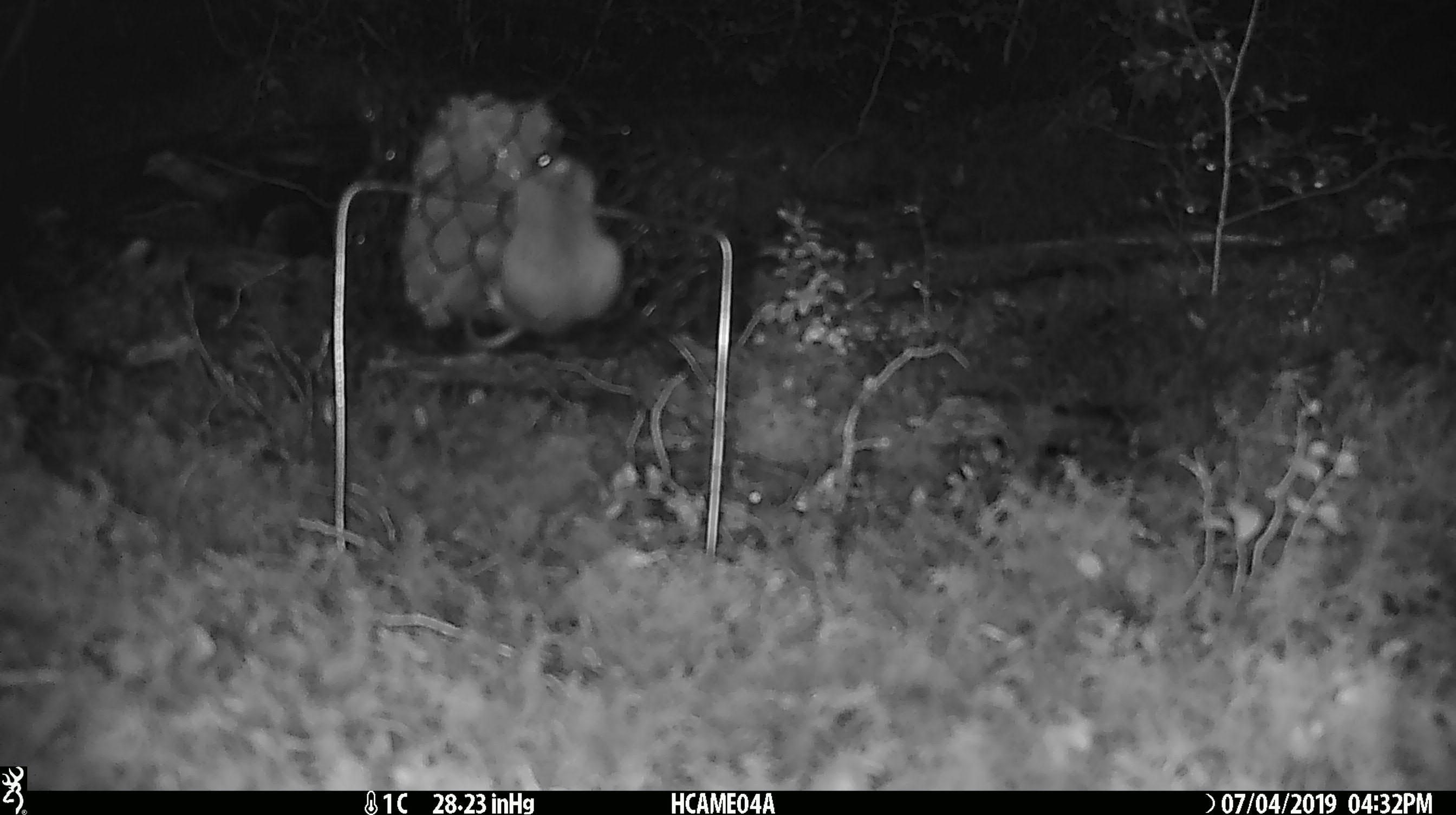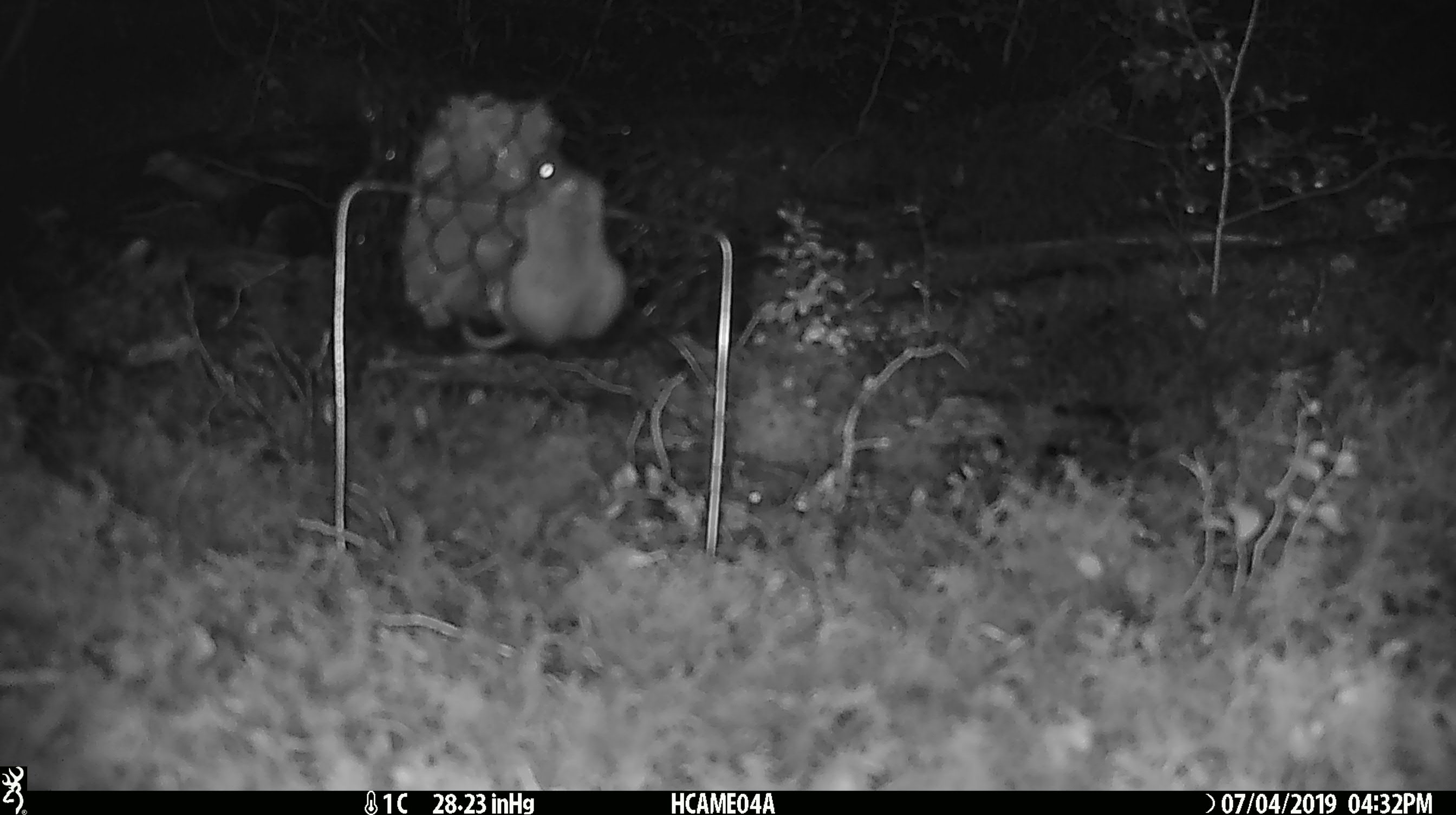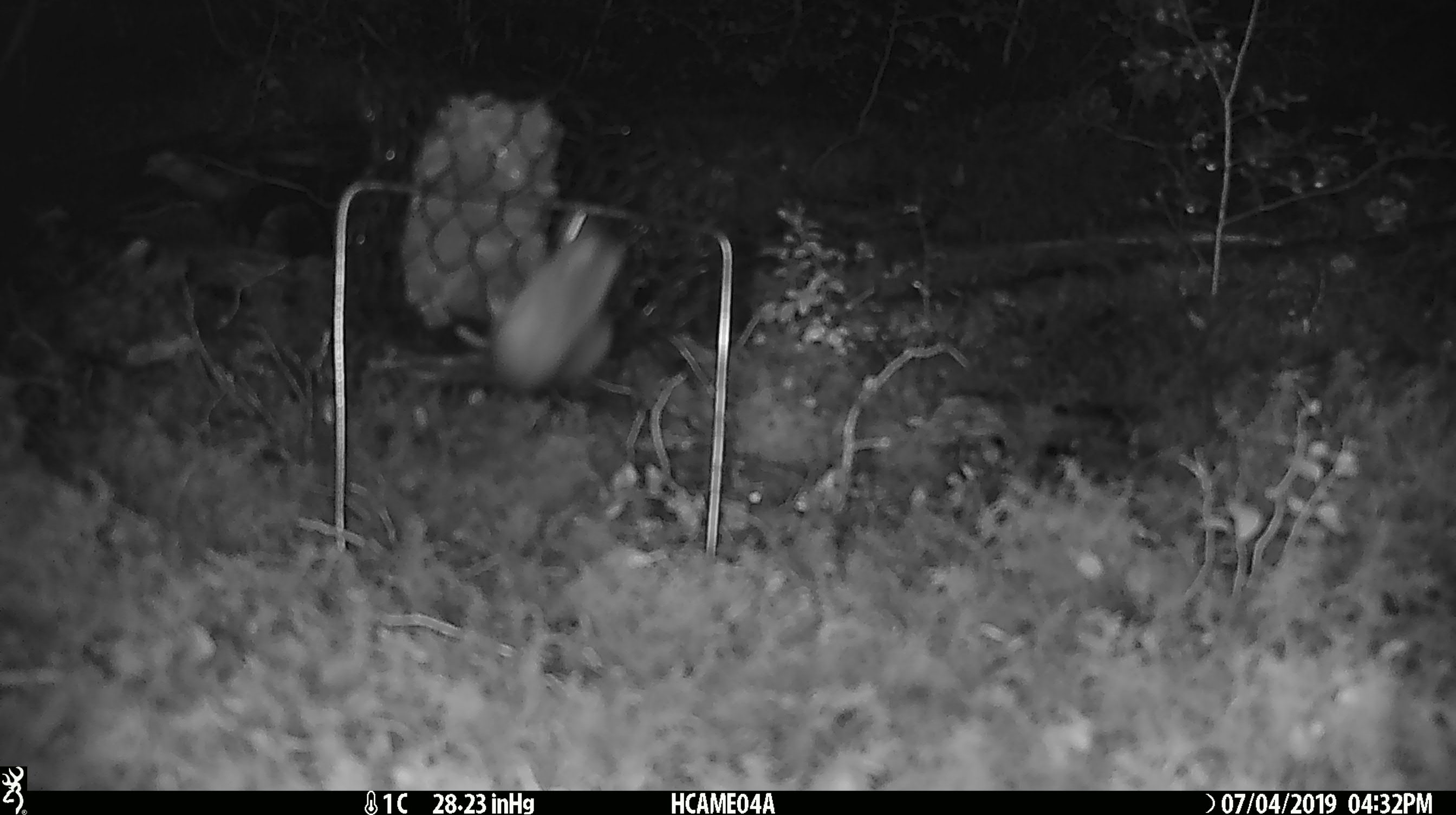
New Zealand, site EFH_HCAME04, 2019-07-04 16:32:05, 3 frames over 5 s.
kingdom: Animalia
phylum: Chordata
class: Mammalia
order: Rodentia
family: Muridae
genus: Mus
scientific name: Mus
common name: mouse